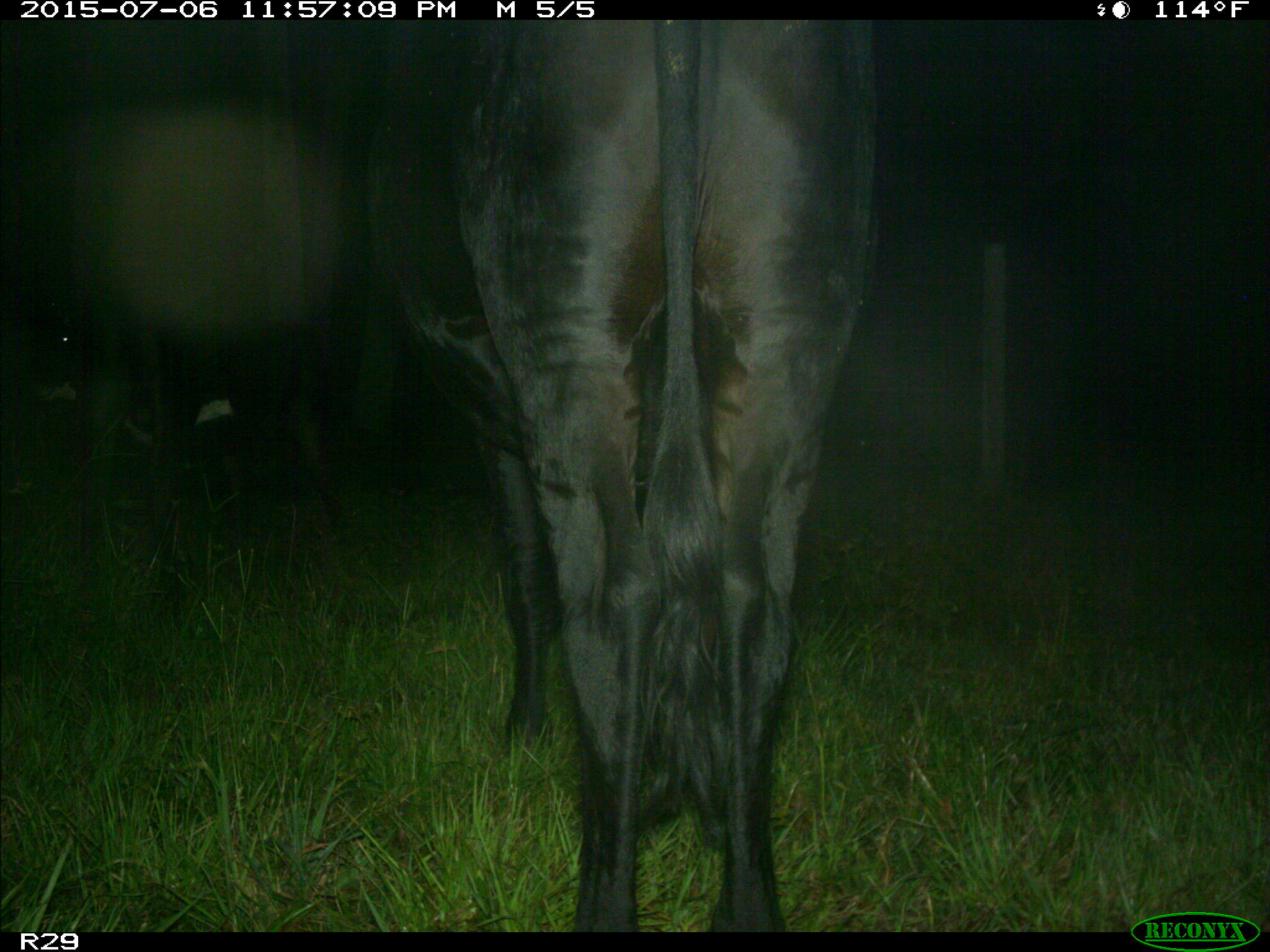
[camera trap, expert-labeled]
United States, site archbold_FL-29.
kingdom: Animalia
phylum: Chordata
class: Mammalia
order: Artiodactyla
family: Bovidae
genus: Bos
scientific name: Bos taurus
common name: domestic cow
Bos taurus (domestic cow).